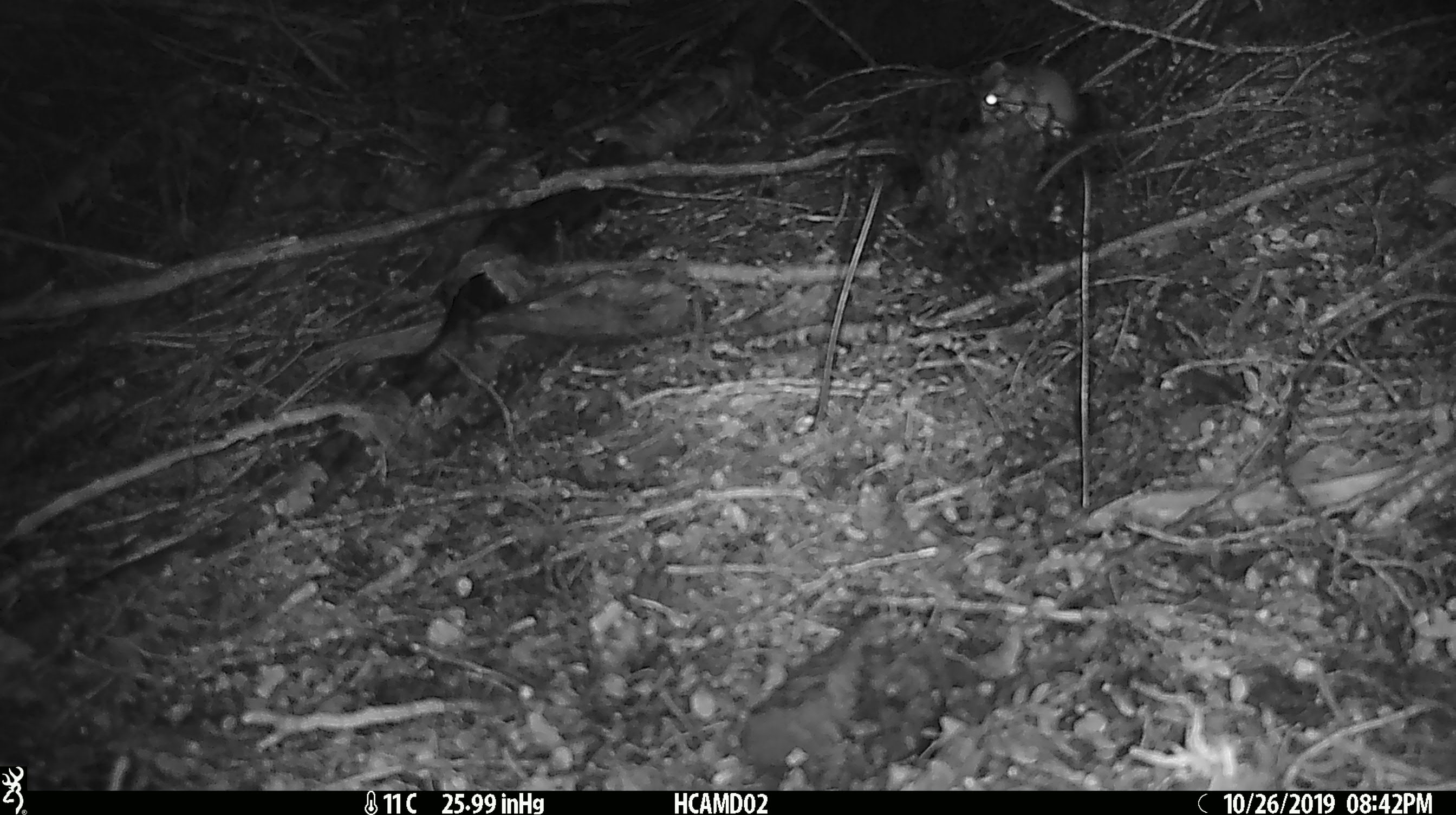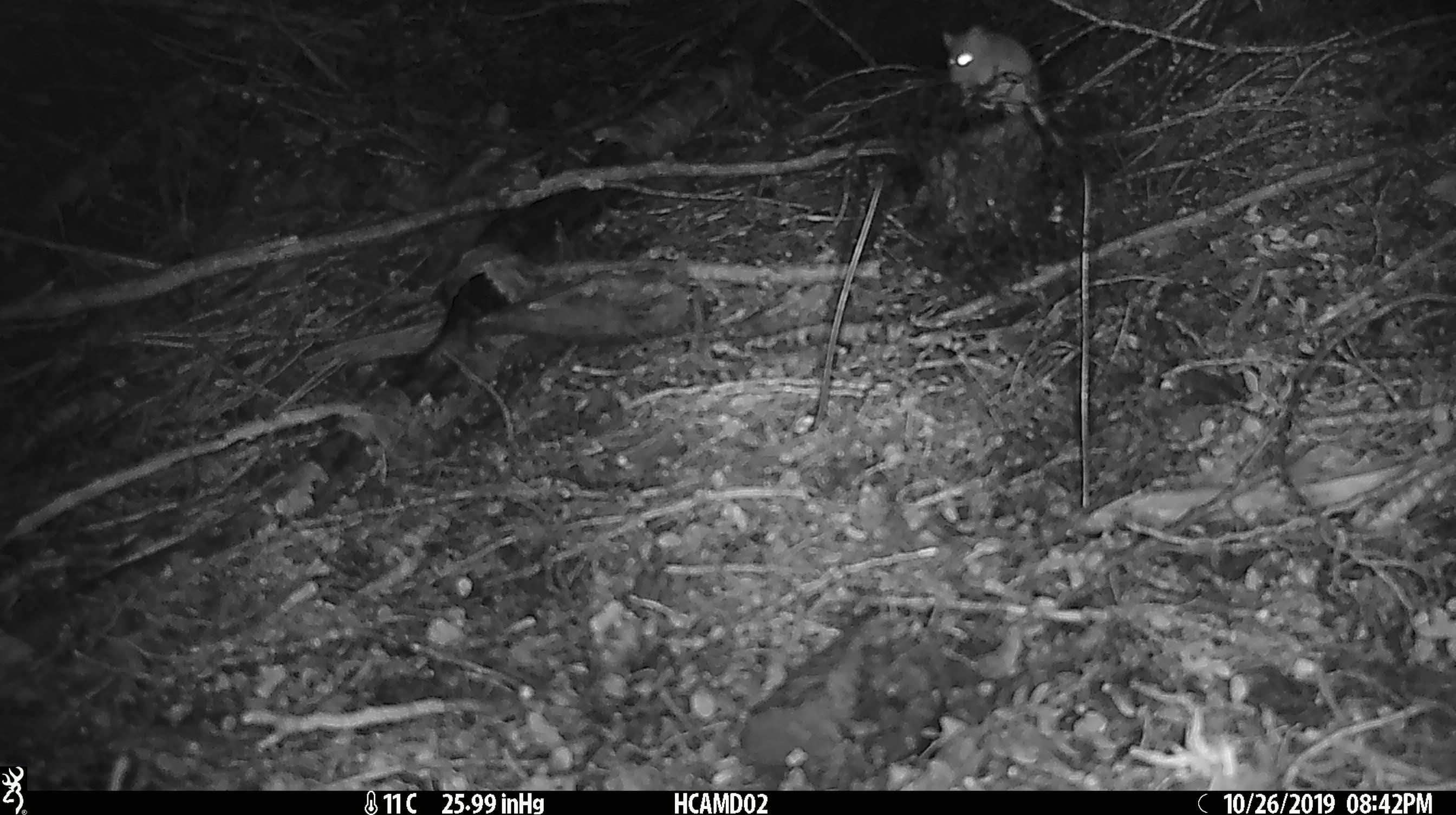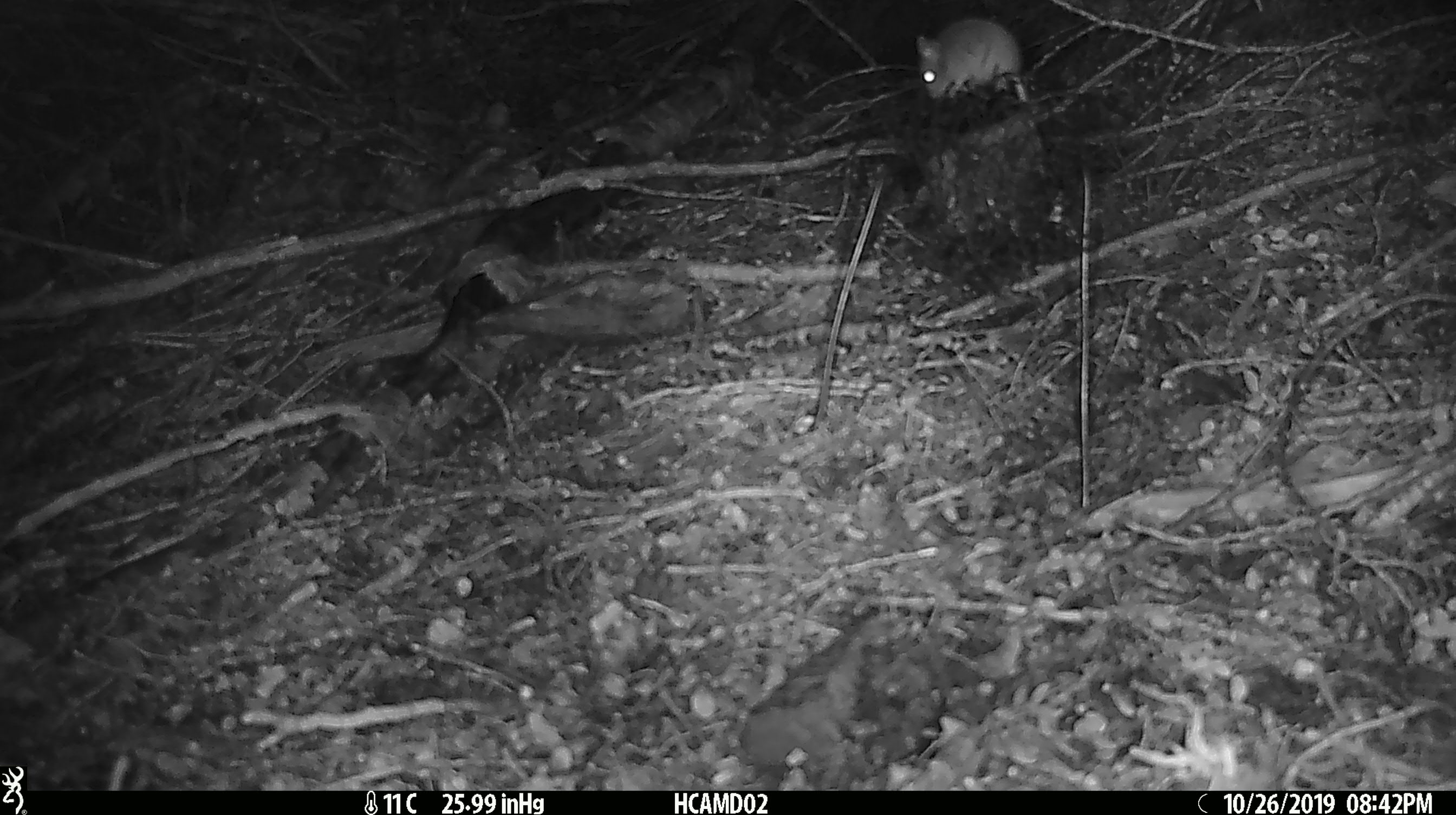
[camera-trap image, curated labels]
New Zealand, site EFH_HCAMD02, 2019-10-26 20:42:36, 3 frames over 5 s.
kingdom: Animalia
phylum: Chordata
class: Mammalia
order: Rodentia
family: Muridae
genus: Mus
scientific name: Mus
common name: mouse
Mouse (Mus).